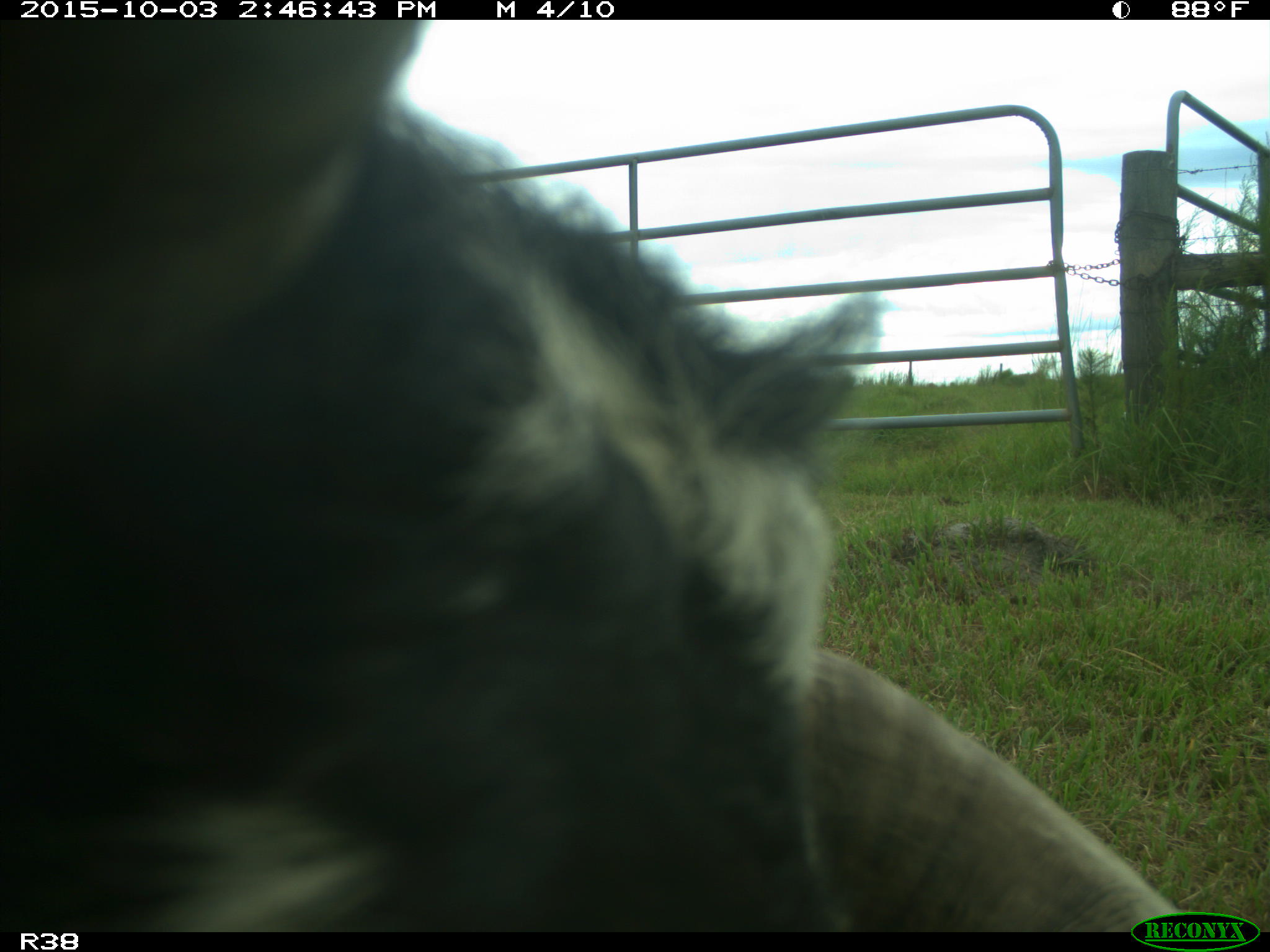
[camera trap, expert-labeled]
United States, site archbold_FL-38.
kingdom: Animalia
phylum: Chordata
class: Mammalia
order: Artiodactyla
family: Bovidae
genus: Bos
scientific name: Bos taurus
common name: domestic cow